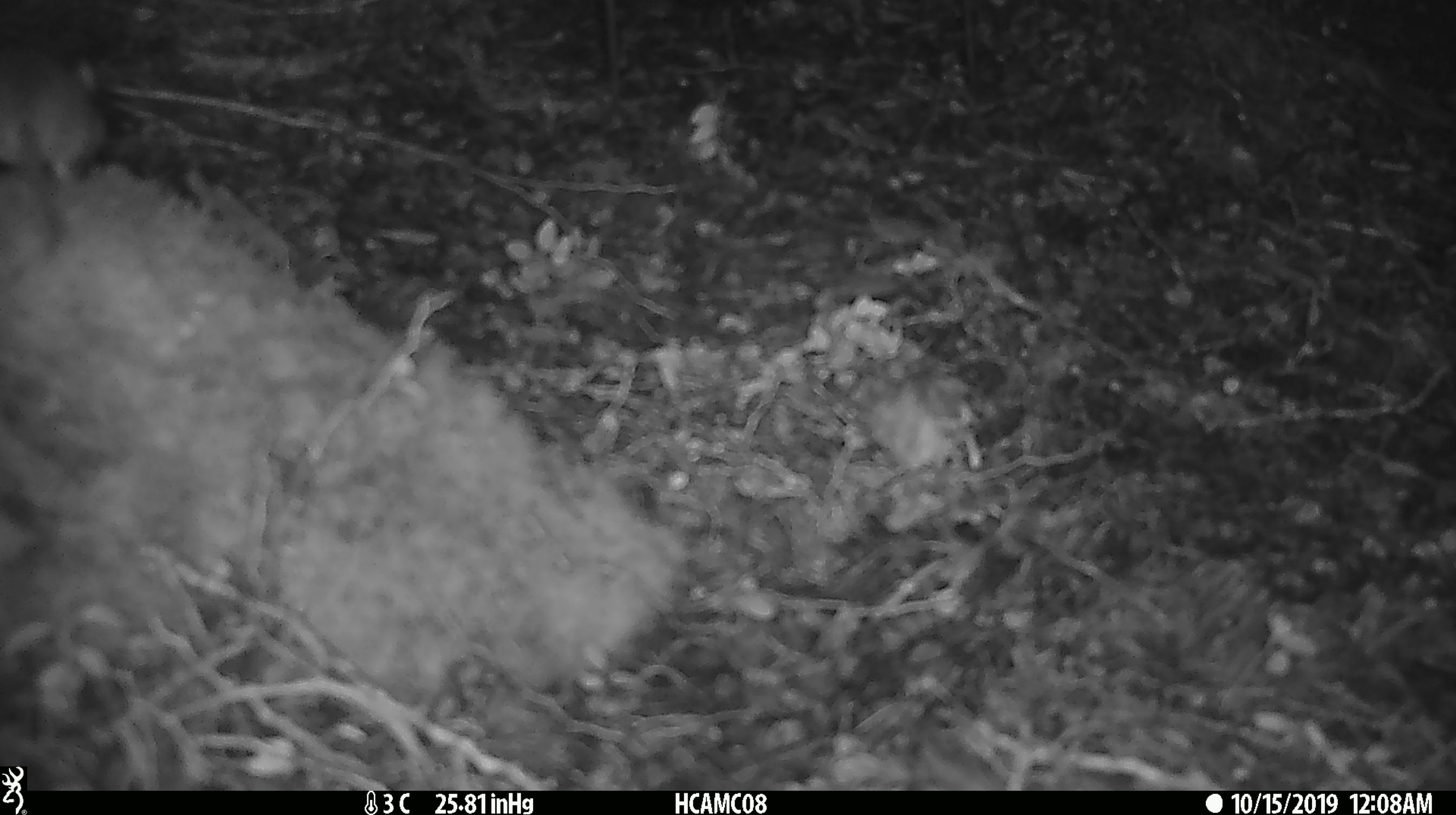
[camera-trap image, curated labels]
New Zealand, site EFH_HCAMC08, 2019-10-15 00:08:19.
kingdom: Animalia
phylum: Chordata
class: Mammalia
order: Rodentia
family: Muridae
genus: Mus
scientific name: Mus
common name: mouse